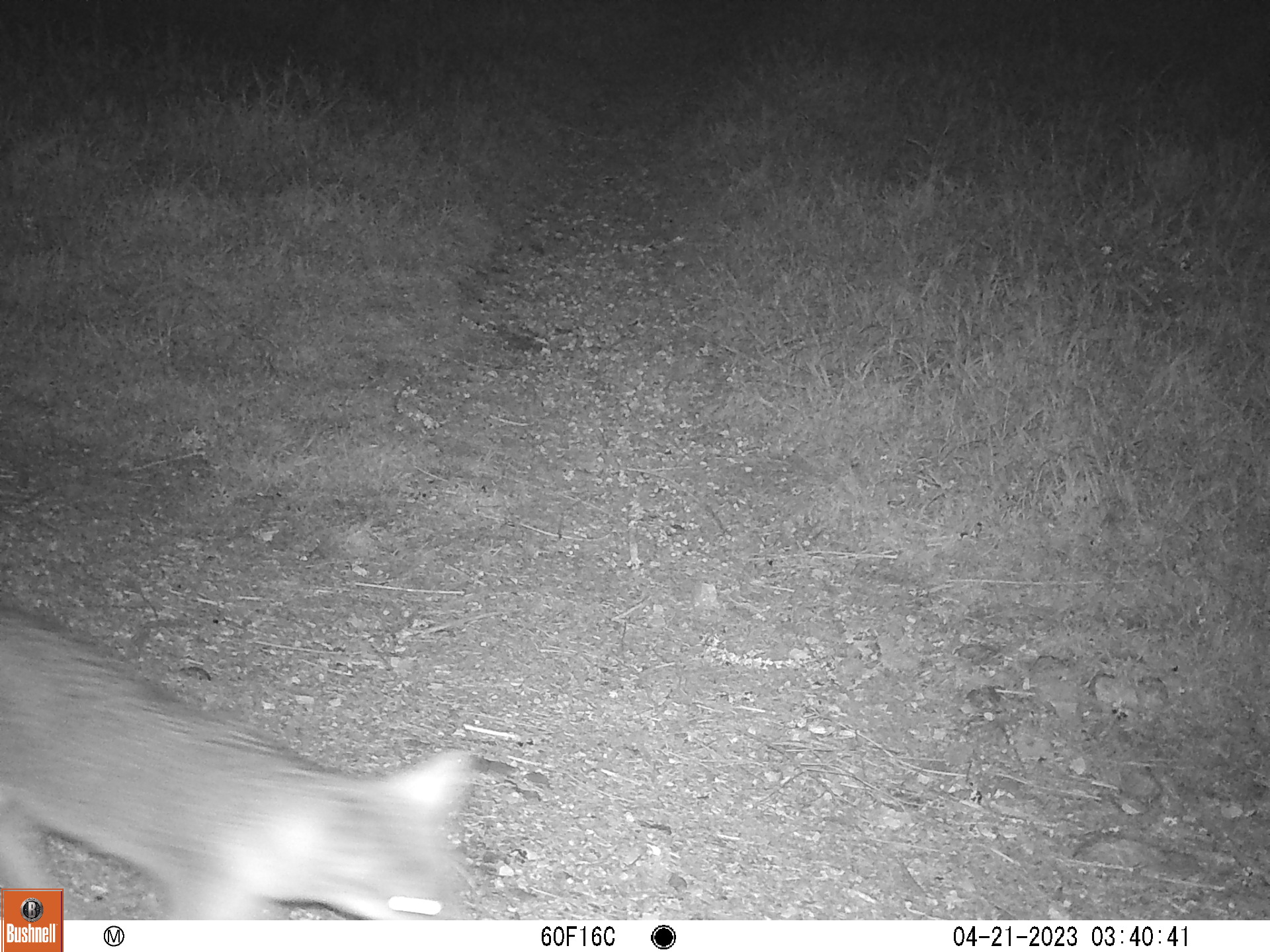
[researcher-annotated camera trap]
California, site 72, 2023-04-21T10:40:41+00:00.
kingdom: Animalia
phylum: Chordata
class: Mammalia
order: Carnivora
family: Canidae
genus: Urocyon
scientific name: Urocyon cinereoargenteus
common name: gray fox